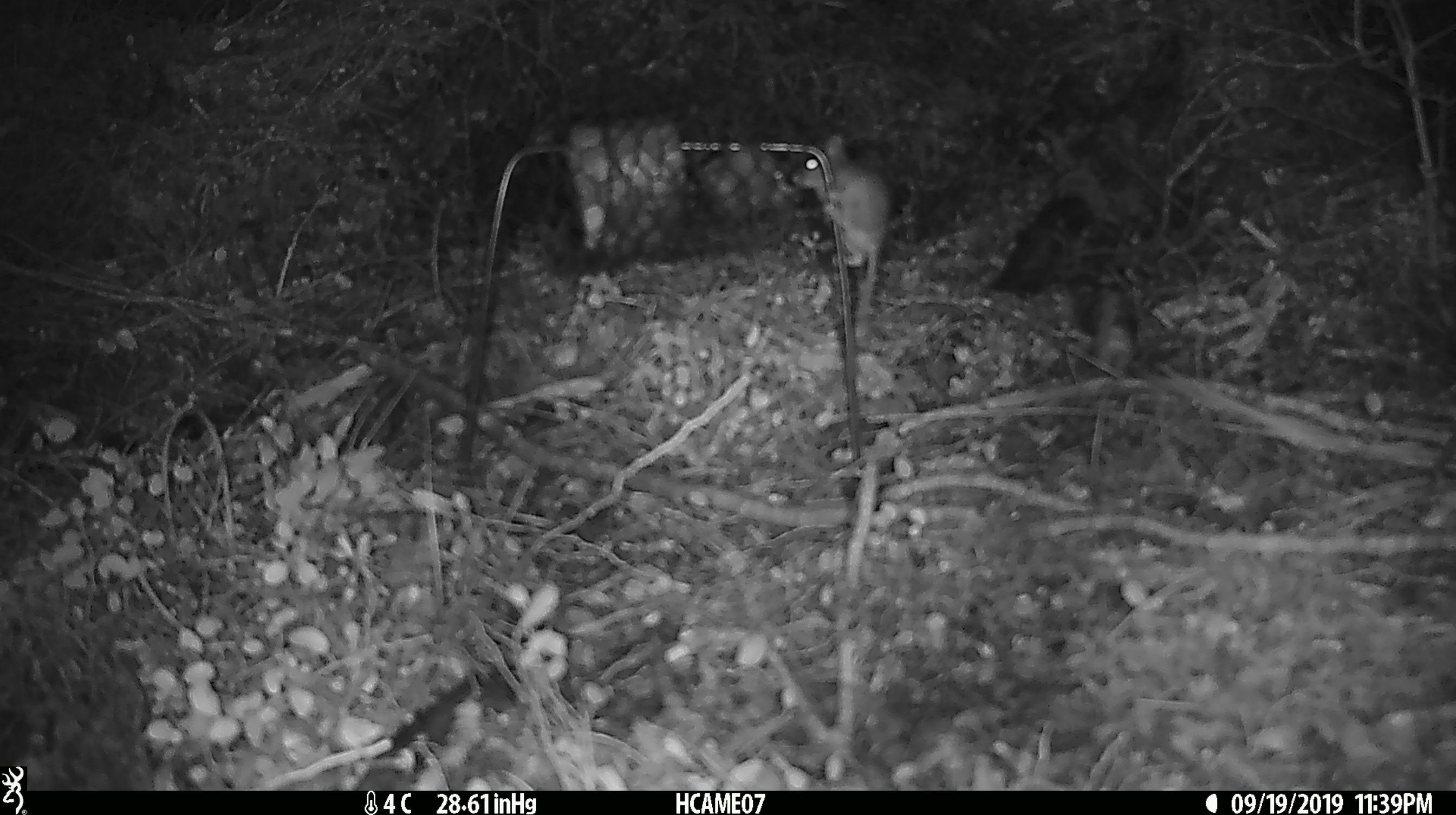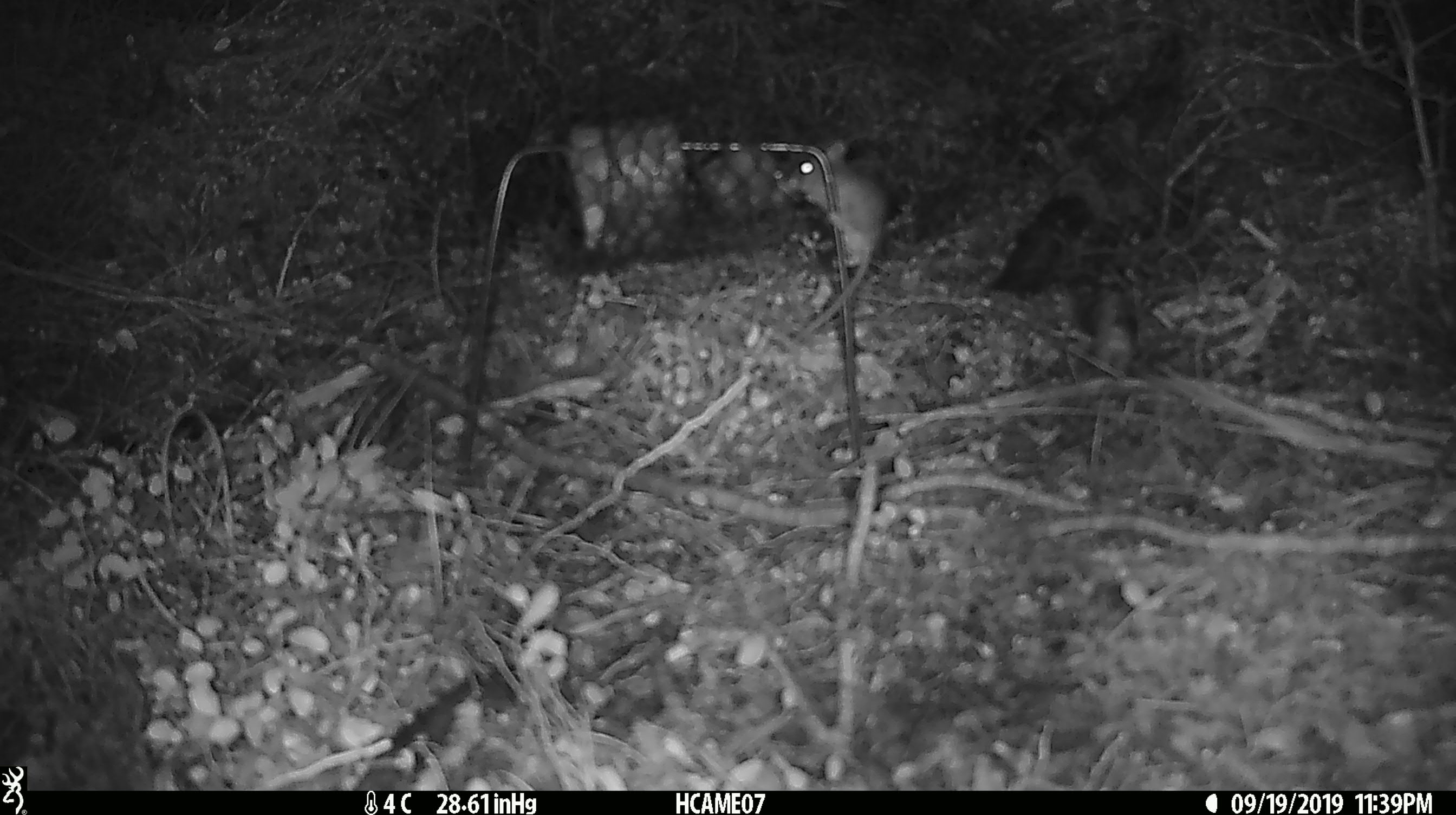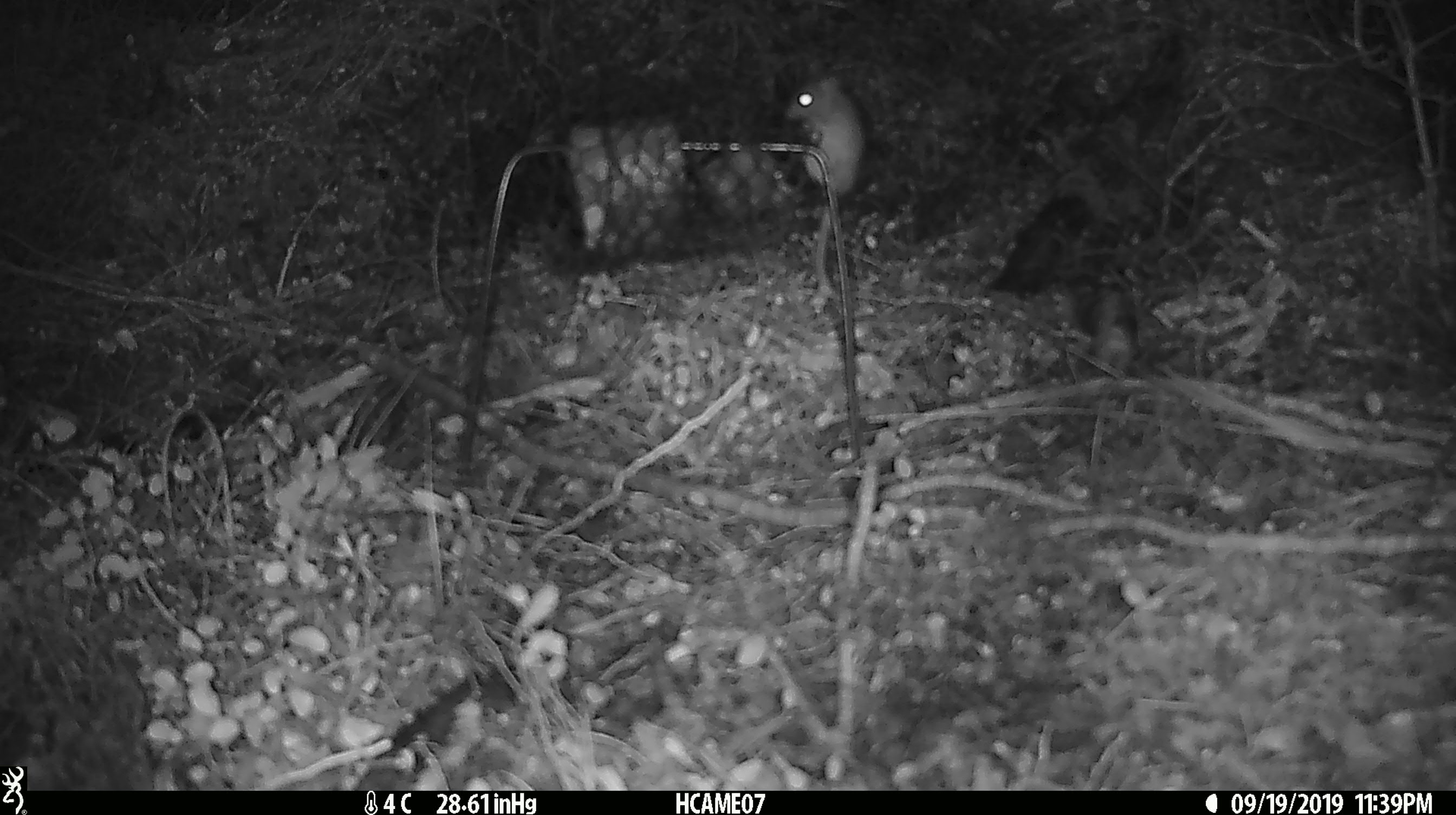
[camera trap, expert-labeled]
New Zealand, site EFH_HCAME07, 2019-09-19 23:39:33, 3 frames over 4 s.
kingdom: Animalia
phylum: Chordata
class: Mammalia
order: Rodentia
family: Muridae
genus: Mus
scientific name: Mus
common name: mouse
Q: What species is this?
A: Mouse (Mus).